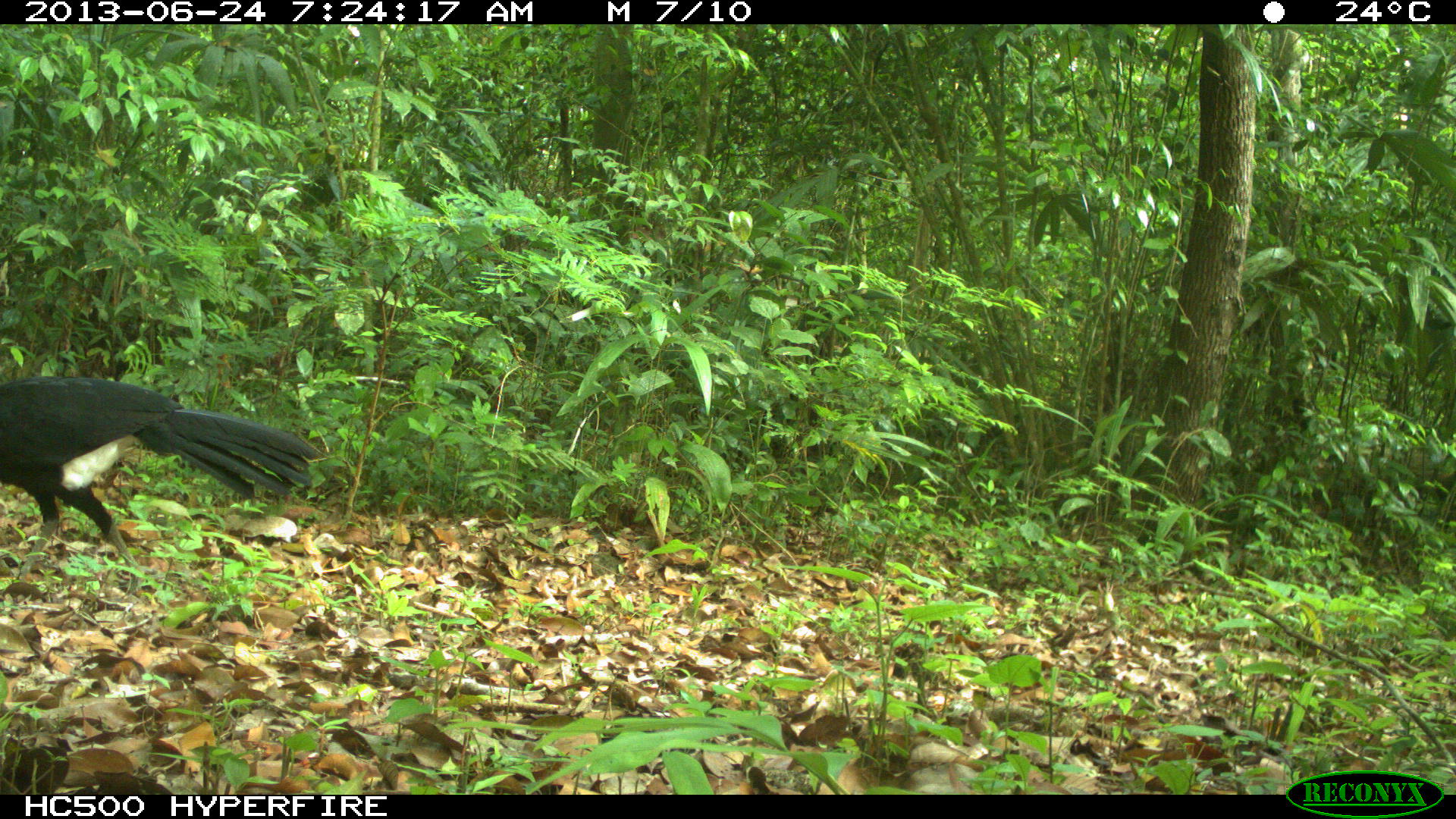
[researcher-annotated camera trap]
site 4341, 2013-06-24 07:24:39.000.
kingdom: Animalia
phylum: Chordata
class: Aves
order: Galliformes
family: Cracidae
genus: Crax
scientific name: Crax rubra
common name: great curassow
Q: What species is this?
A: Crax rubra (great curassow).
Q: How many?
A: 1.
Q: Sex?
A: Male.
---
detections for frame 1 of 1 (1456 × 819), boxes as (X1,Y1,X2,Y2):
crax rubra: (0,375,319,597)